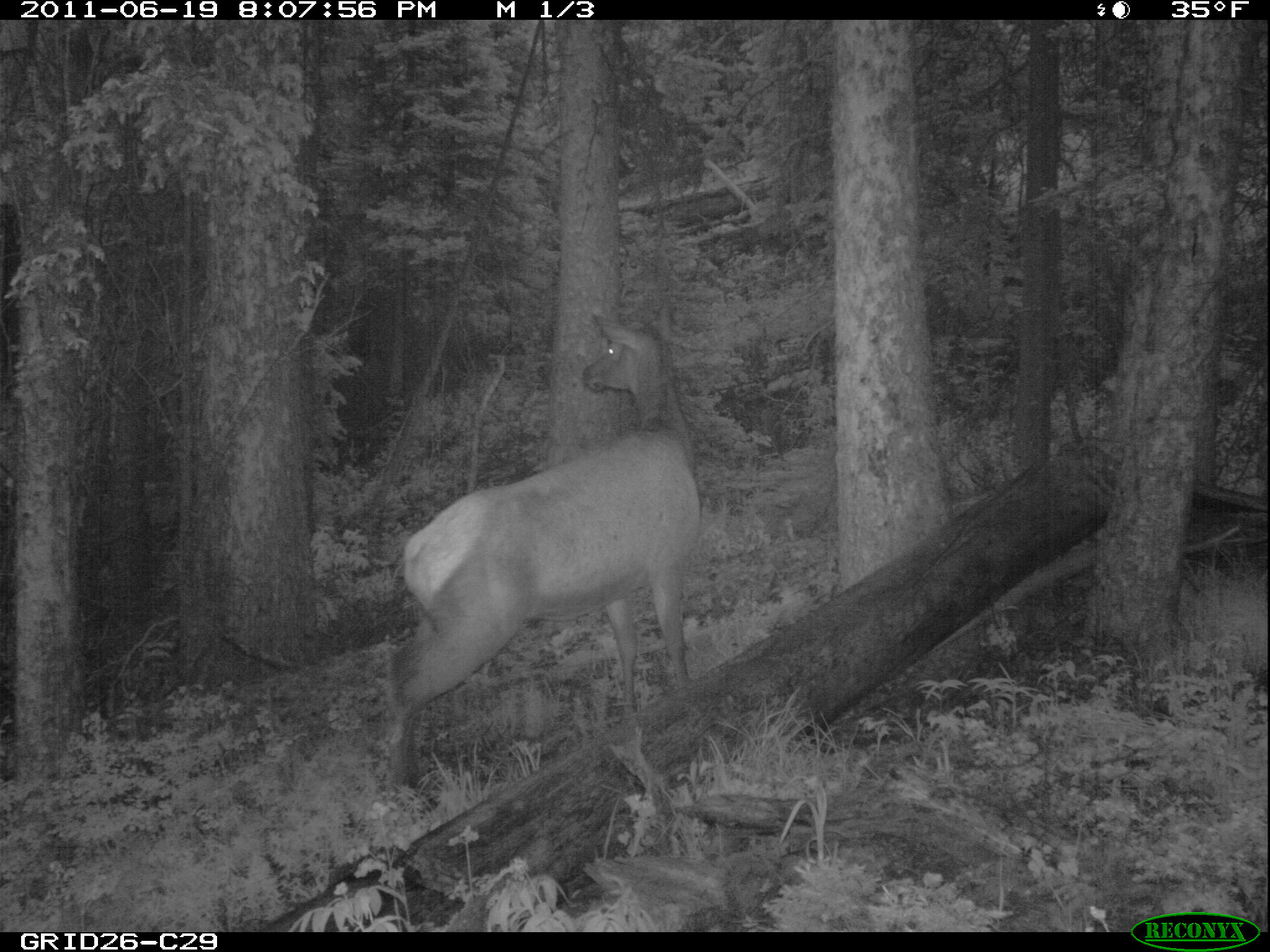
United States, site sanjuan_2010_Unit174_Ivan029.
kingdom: Animalia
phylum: Chordata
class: Mammalia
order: Artiodactyla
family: Cervidae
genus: Cervus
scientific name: Cervus elaphus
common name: red deer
Cervus elaphus (red deer).